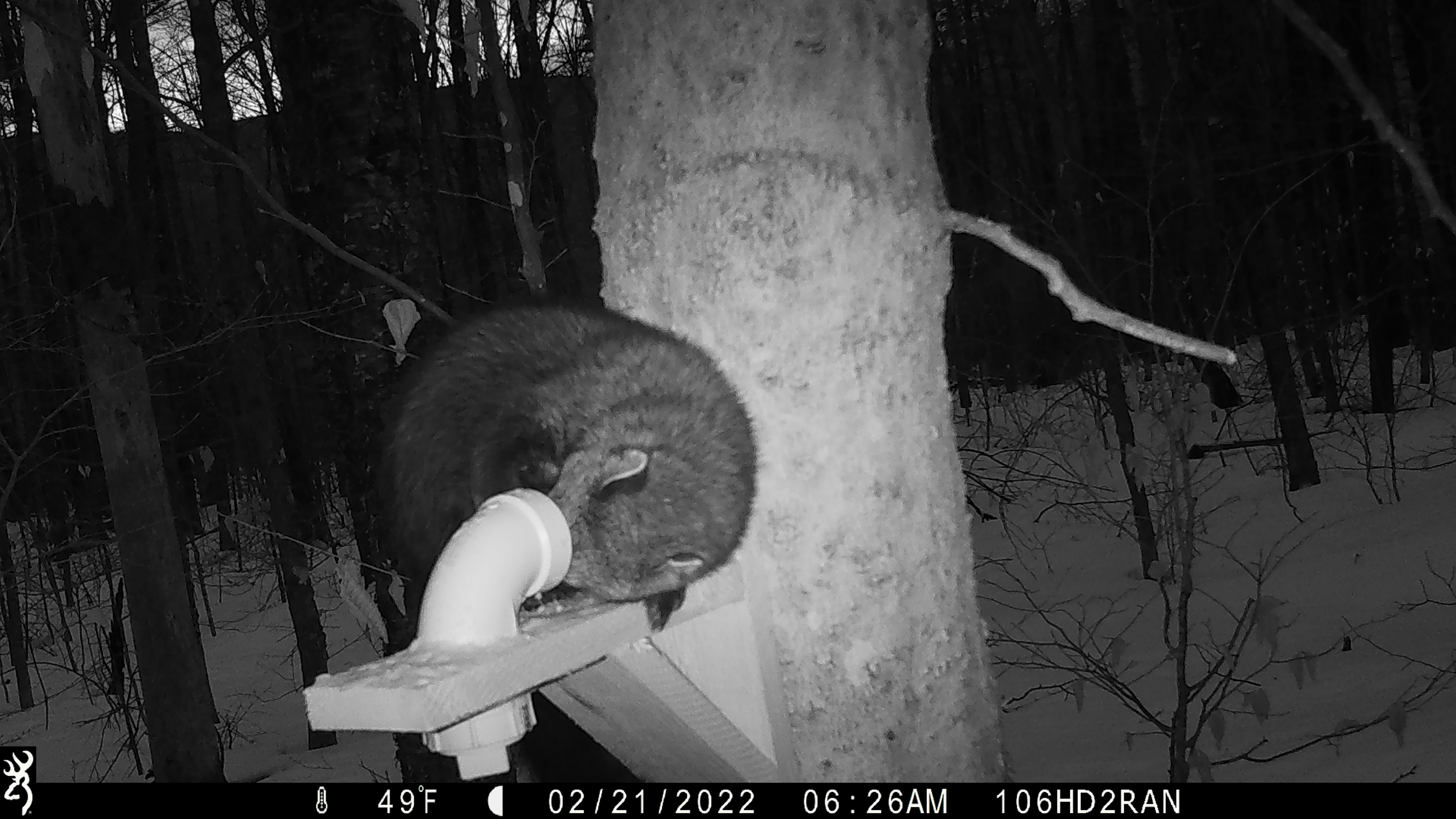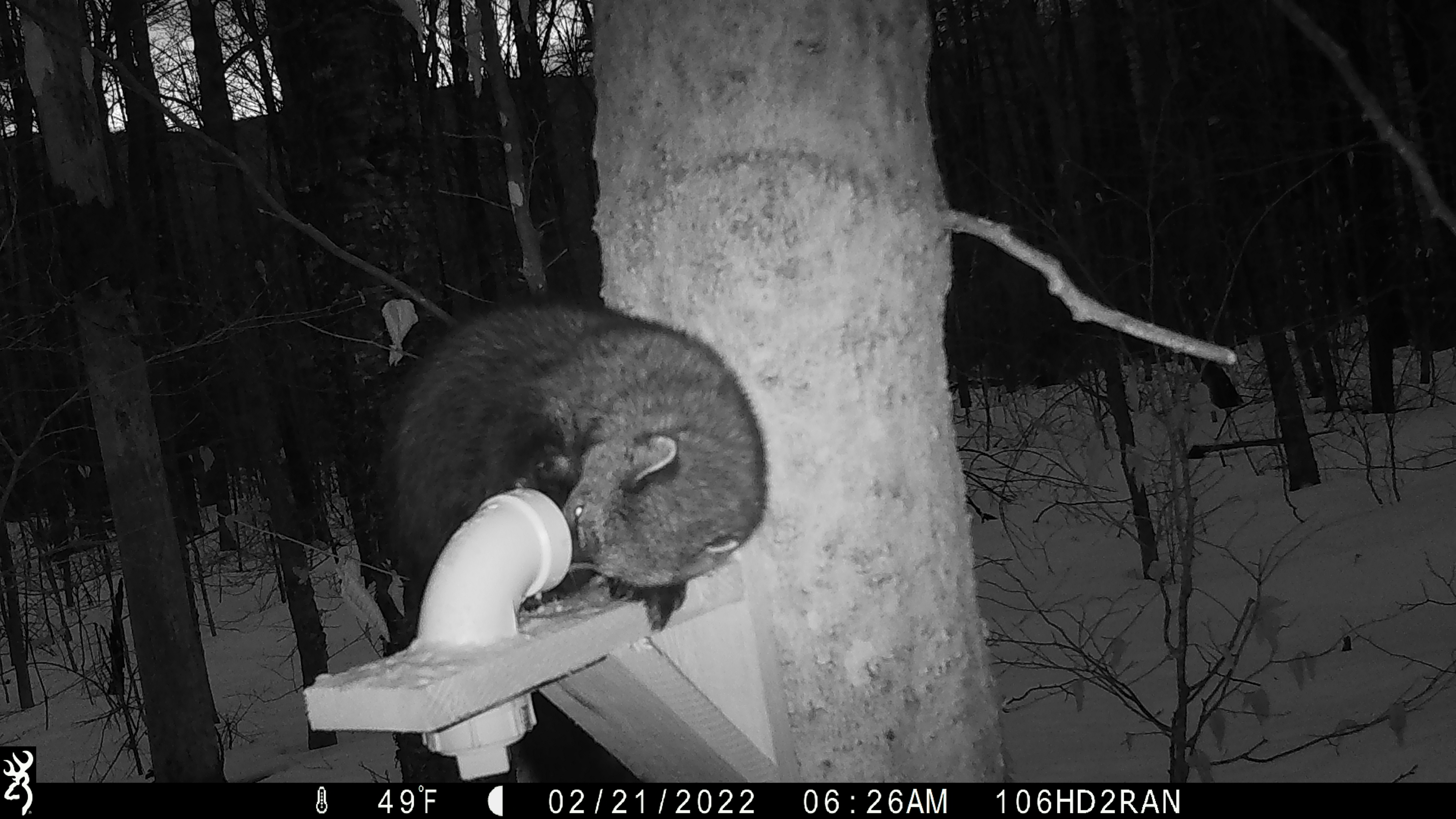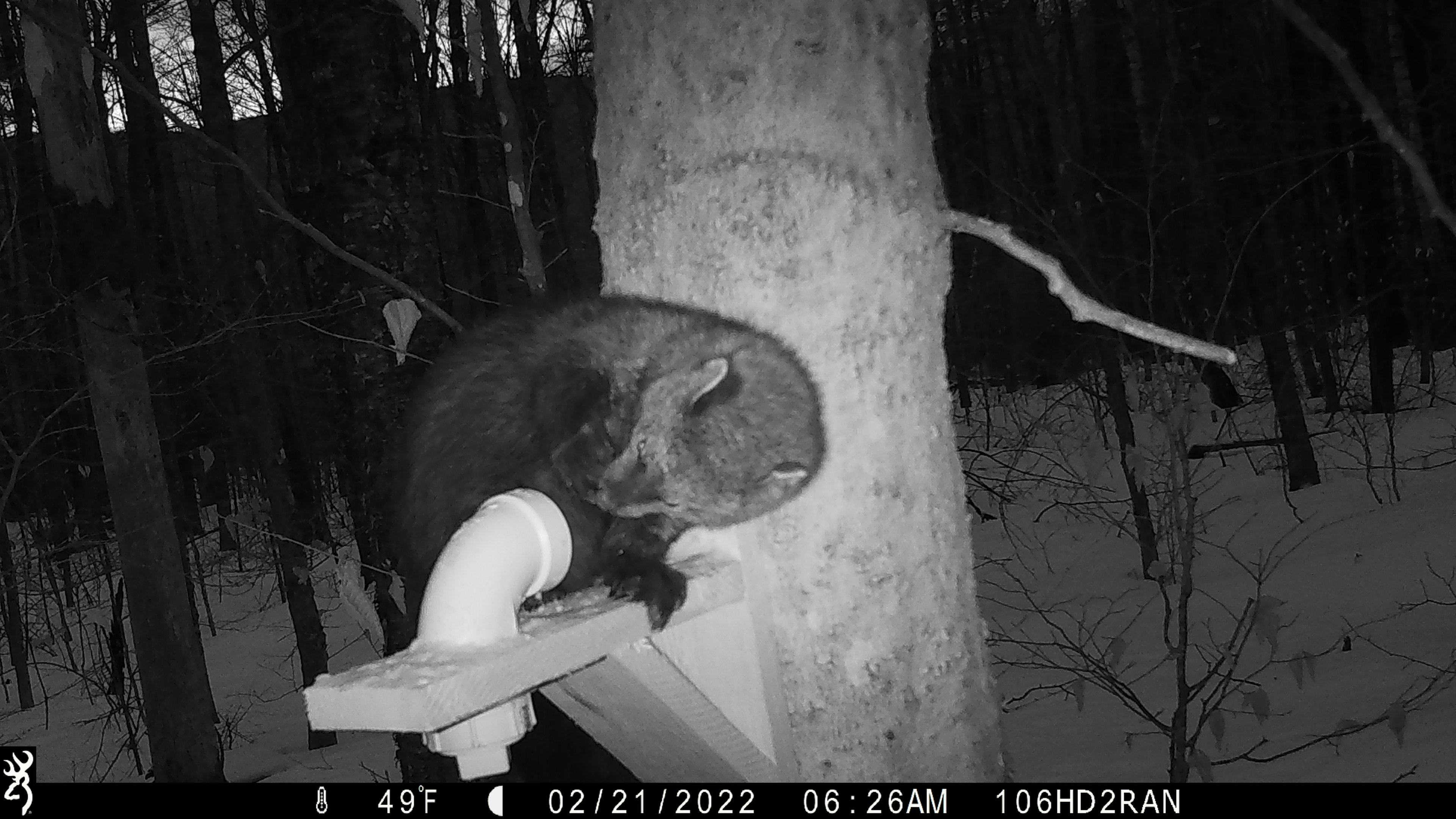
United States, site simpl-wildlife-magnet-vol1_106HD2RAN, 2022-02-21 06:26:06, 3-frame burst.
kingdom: Animalia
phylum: Chordata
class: Mammalia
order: Carnivora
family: Mustelidae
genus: Pekania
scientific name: Pekania pennanti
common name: fisher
Fisher (Pekania pennanti).